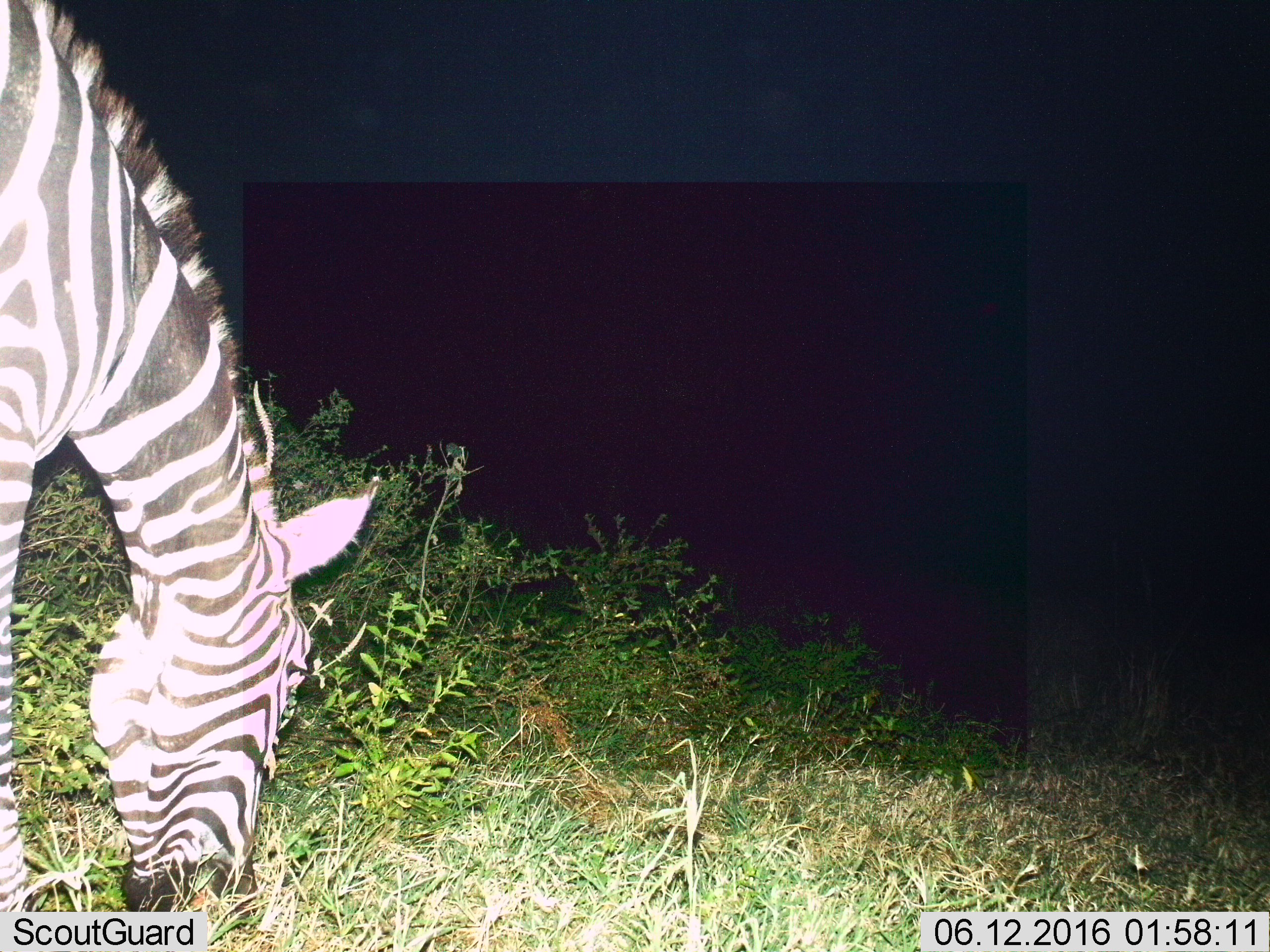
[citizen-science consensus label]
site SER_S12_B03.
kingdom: Animalia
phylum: Chordata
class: Mammalia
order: Perissodactyla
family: Equidae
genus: Equus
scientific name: Equus quagga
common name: plains zebra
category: zebraplains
Zebraplains (plains zebra) (Equus quagga), count 1. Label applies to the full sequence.